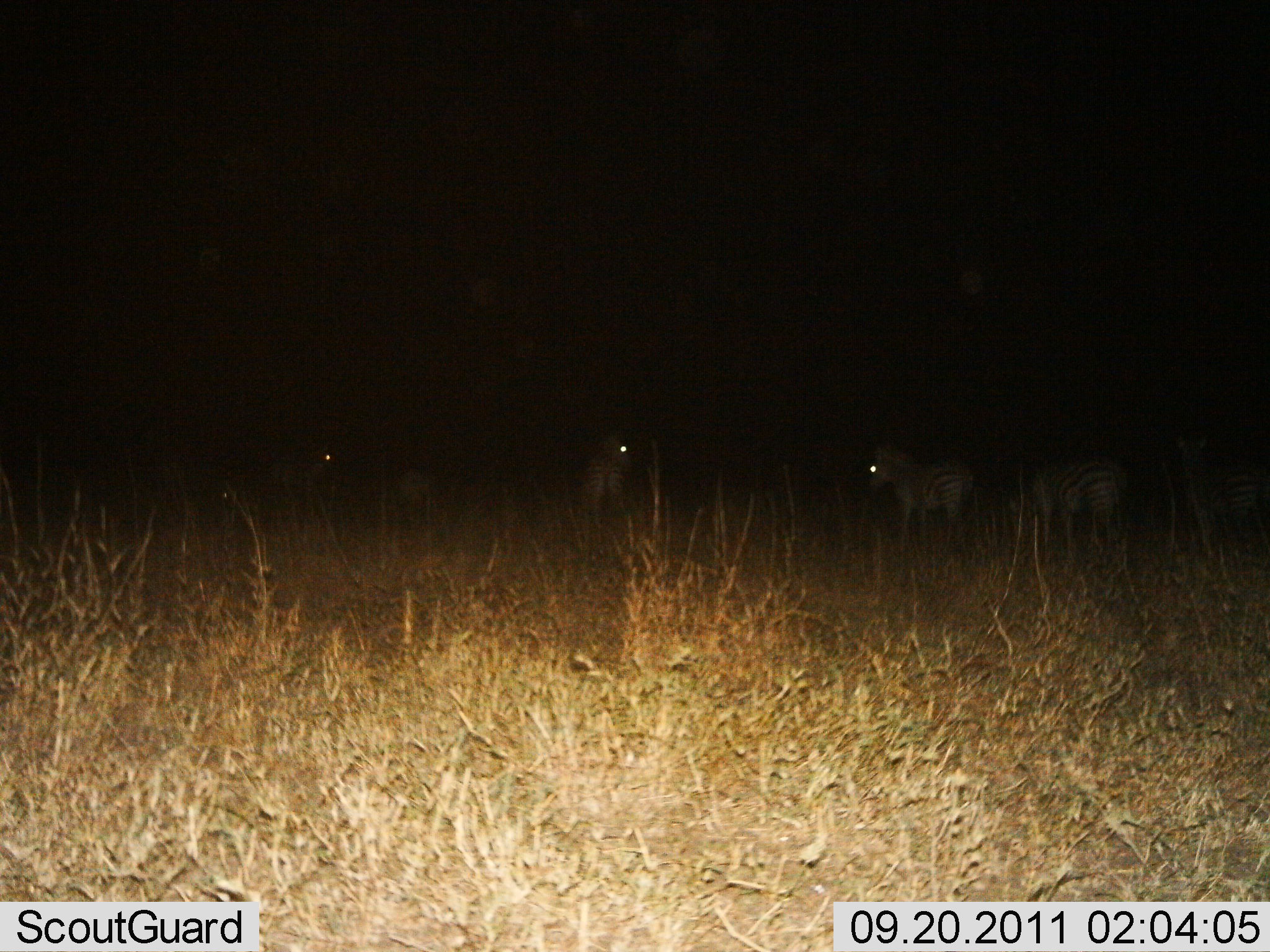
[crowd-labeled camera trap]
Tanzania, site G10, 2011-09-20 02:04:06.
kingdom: Animalia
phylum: Chordata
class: Mammalia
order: Perissodactyla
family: Equidae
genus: Equus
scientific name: Equus quagga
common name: plains zebra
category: zebra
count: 5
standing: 67%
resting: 7%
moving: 20%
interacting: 0%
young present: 0%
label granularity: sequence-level